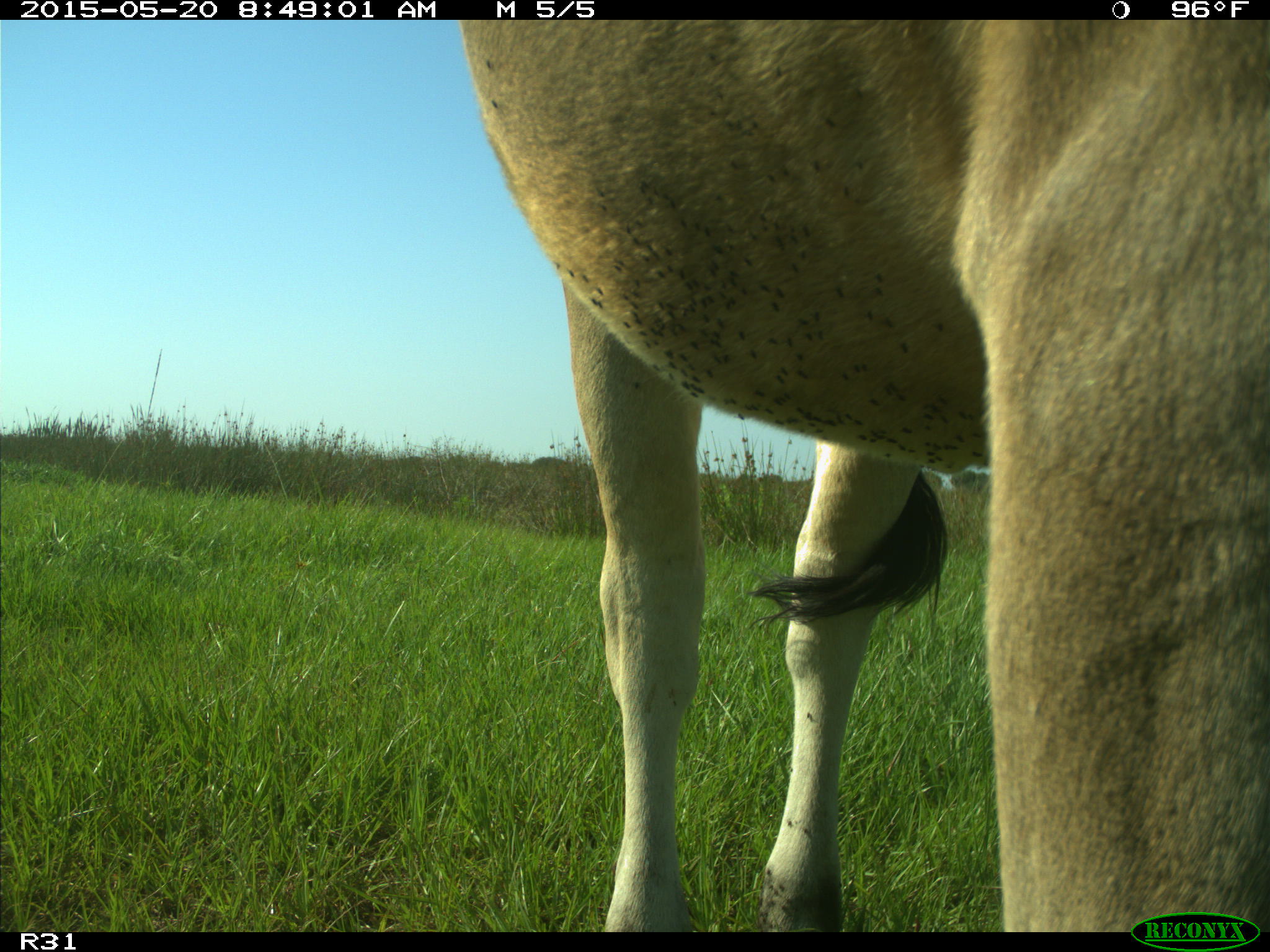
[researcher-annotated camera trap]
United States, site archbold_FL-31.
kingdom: Animalia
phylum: Chordata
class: Mammalia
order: Artiodactyla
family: Bovidae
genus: Bos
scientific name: Bos taurus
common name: domestic cow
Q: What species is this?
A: Bos taurus (domestic cow).